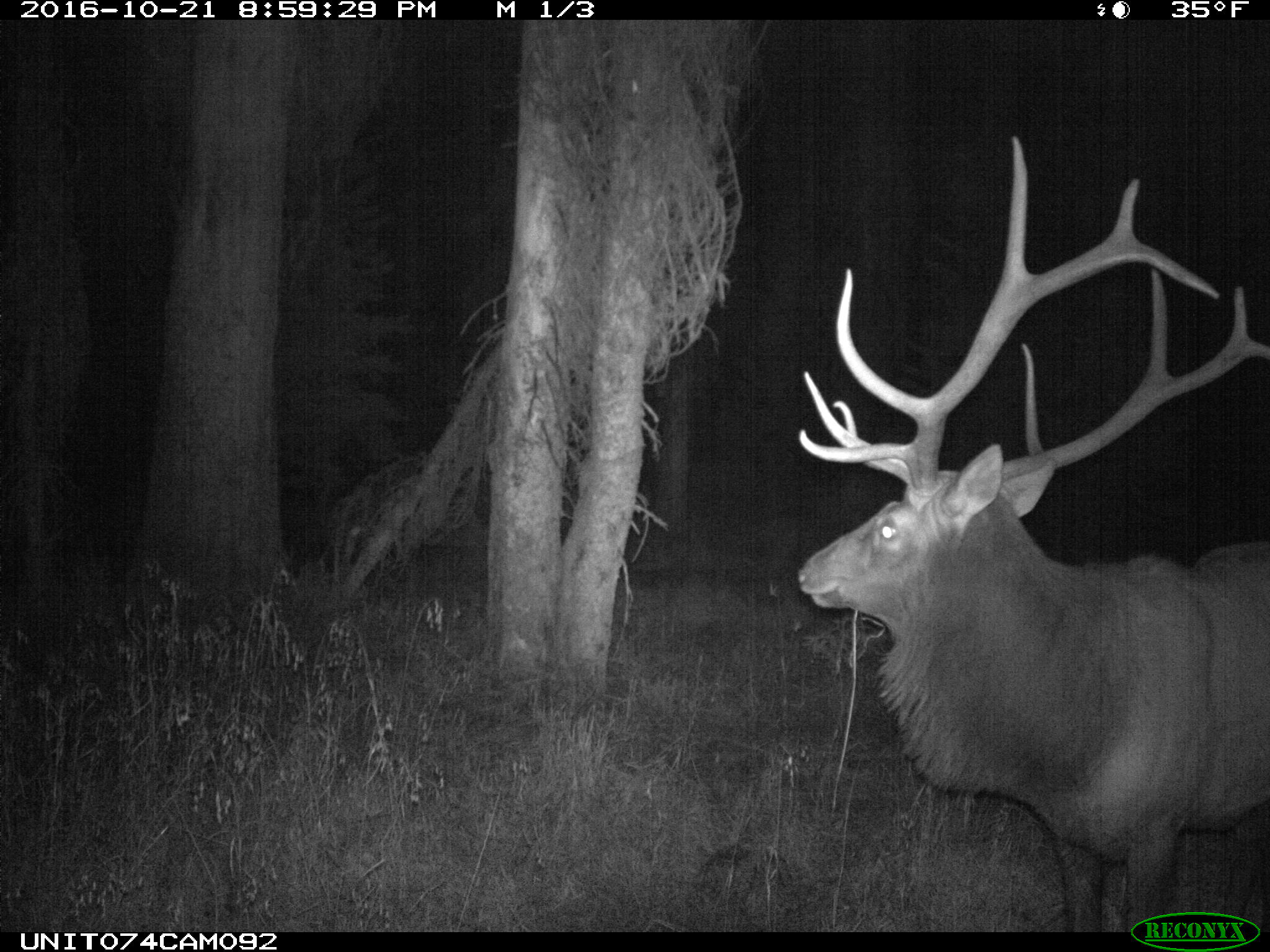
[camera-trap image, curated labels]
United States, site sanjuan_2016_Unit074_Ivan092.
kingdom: Animalia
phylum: Chordata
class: Mammalia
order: Artiodactyla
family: Cervidae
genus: Cervus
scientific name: Cervus elaphus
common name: red deer